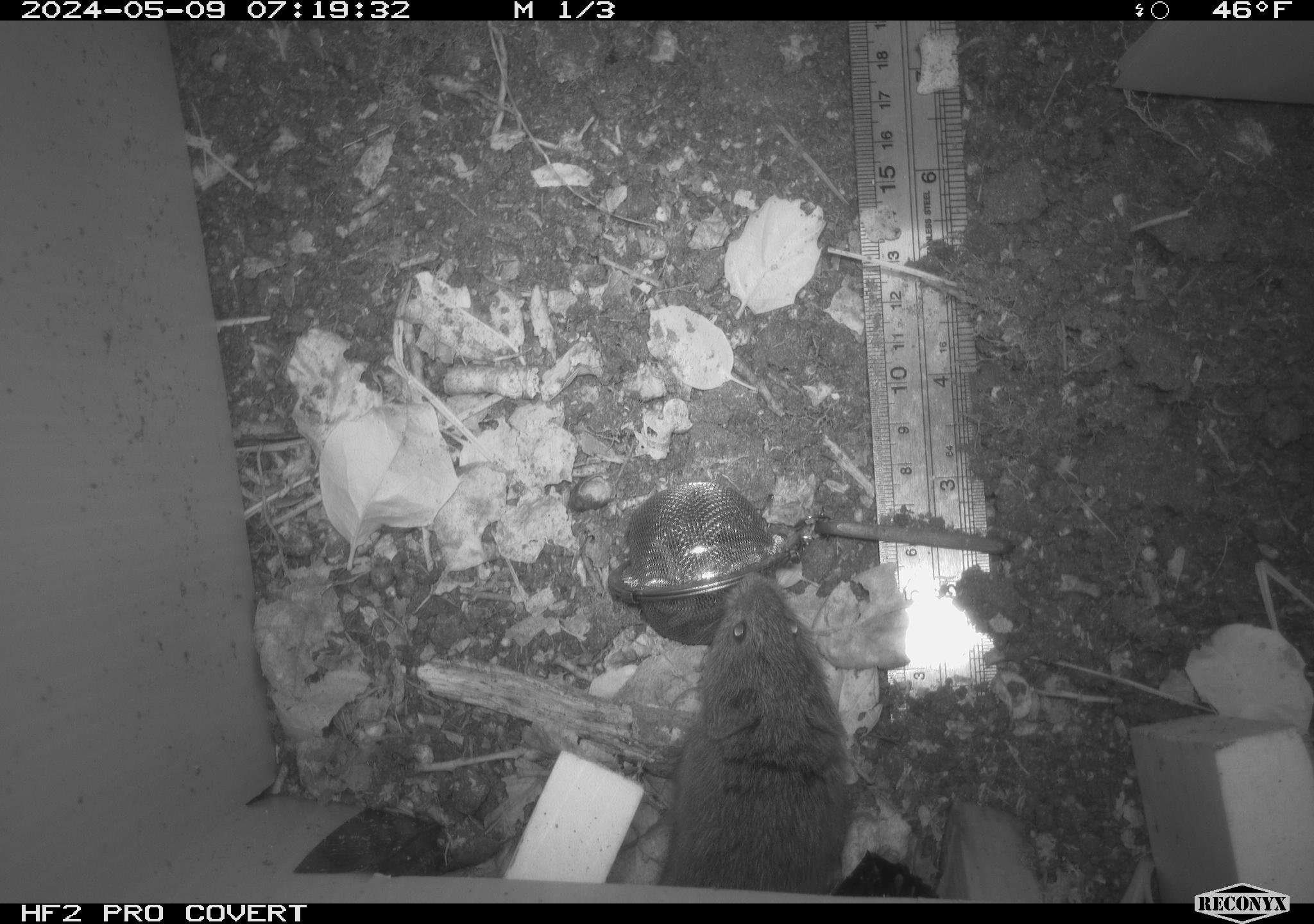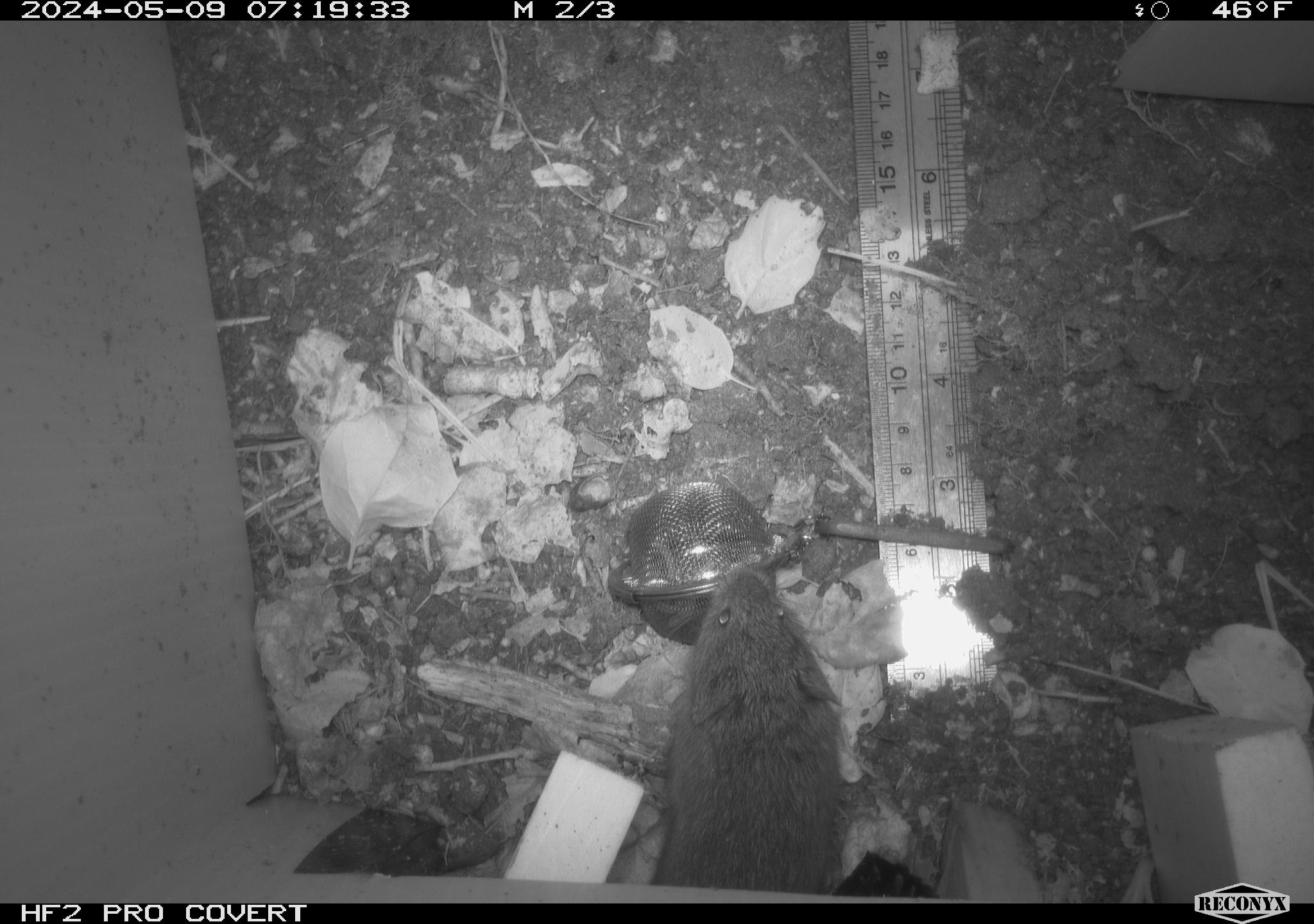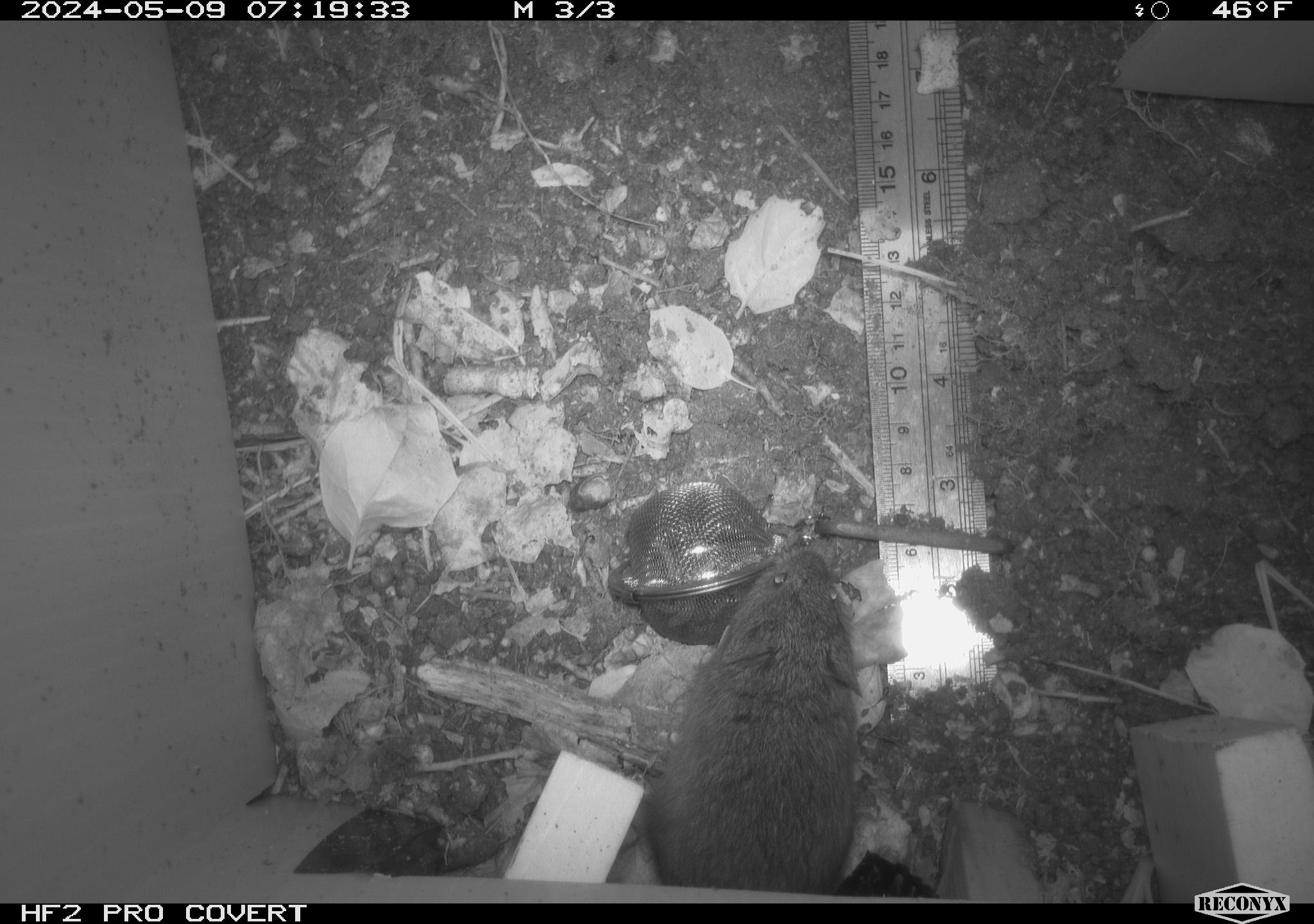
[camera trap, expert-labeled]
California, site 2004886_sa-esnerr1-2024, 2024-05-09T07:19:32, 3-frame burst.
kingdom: Animalia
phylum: Chordata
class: Mammalia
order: Rodentia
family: Cricetidae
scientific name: Cricetidae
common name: hamsters, voles, lemmings, and allies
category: cricetidae family